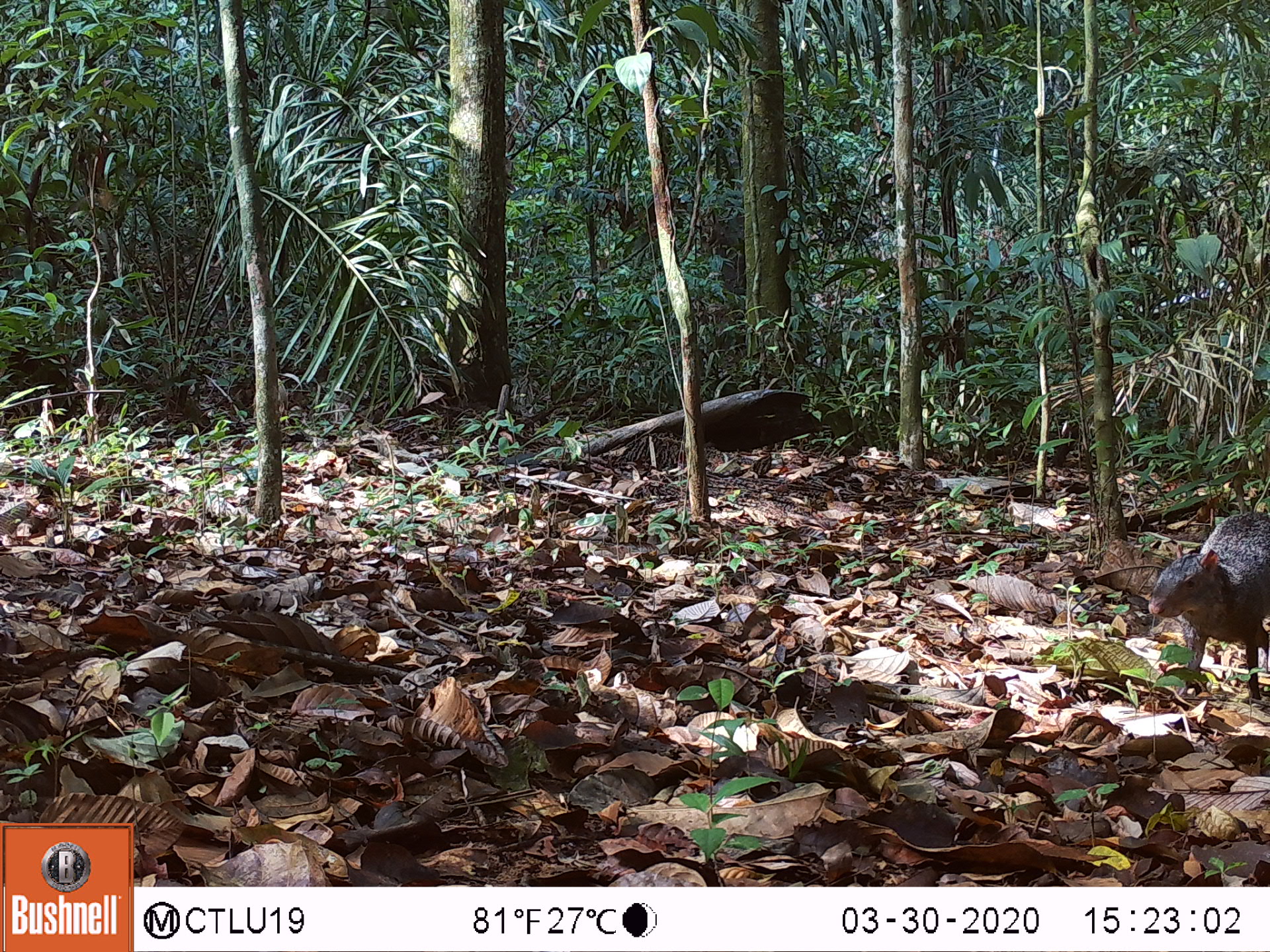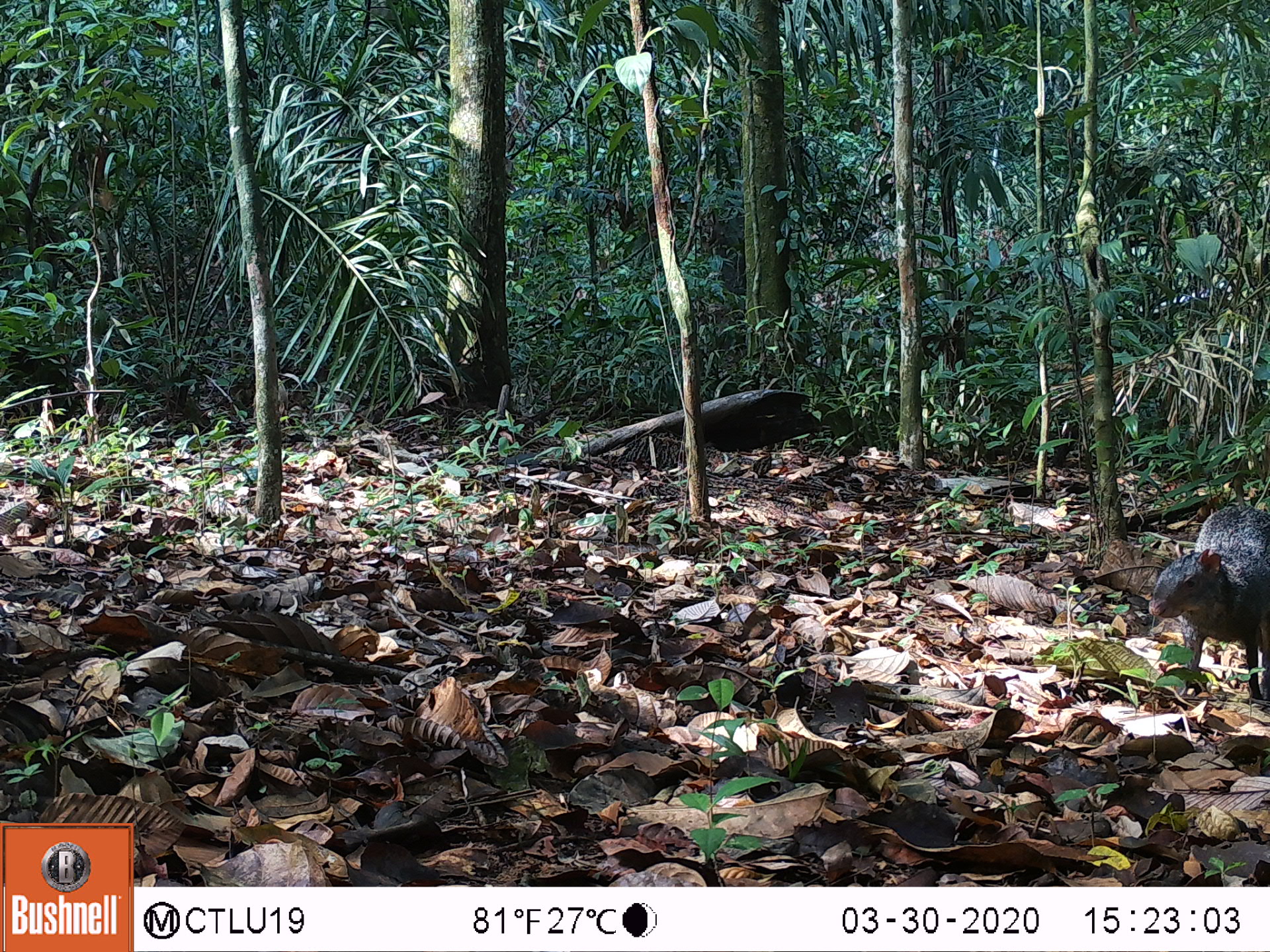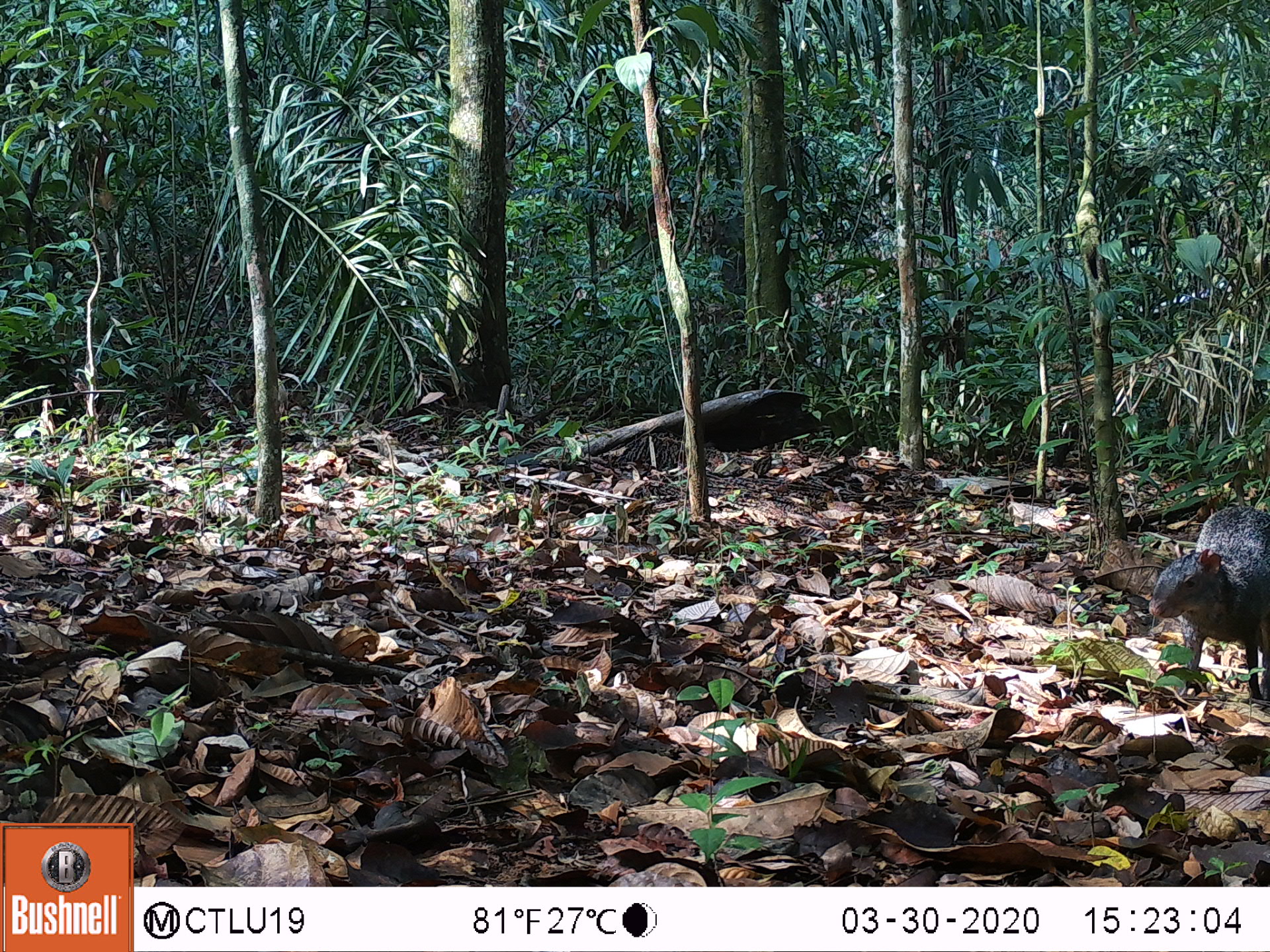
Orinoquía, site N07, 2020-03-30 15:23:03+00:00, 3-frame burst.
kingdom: Animalia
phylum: Chordata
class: Mammalia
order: Rodentia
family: Dasyproctidae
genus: Dasyprocta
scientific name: Dasyprocta fuliginosa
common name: black agouti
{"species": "black agouti (Dasyprocta fuliginosa)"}